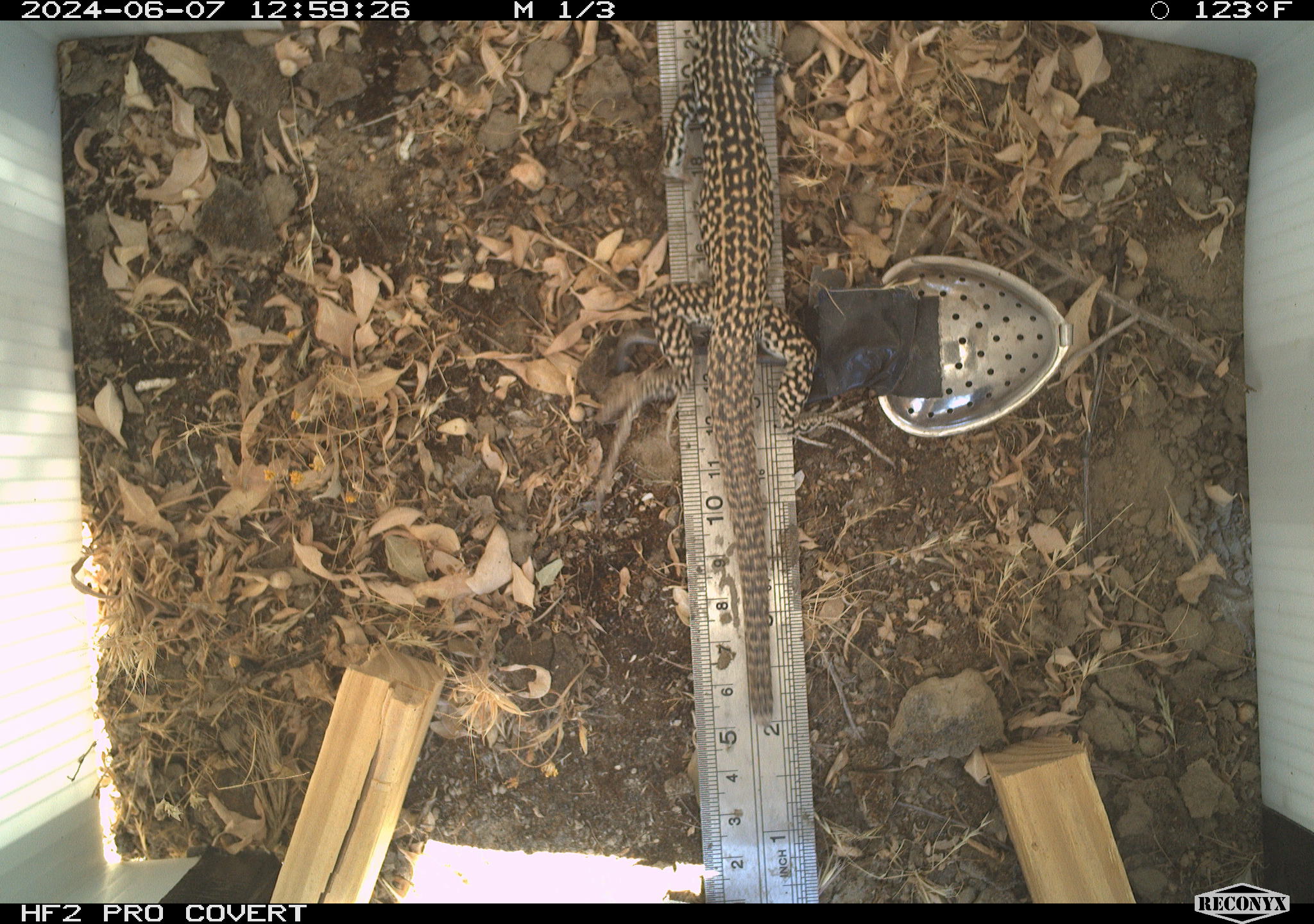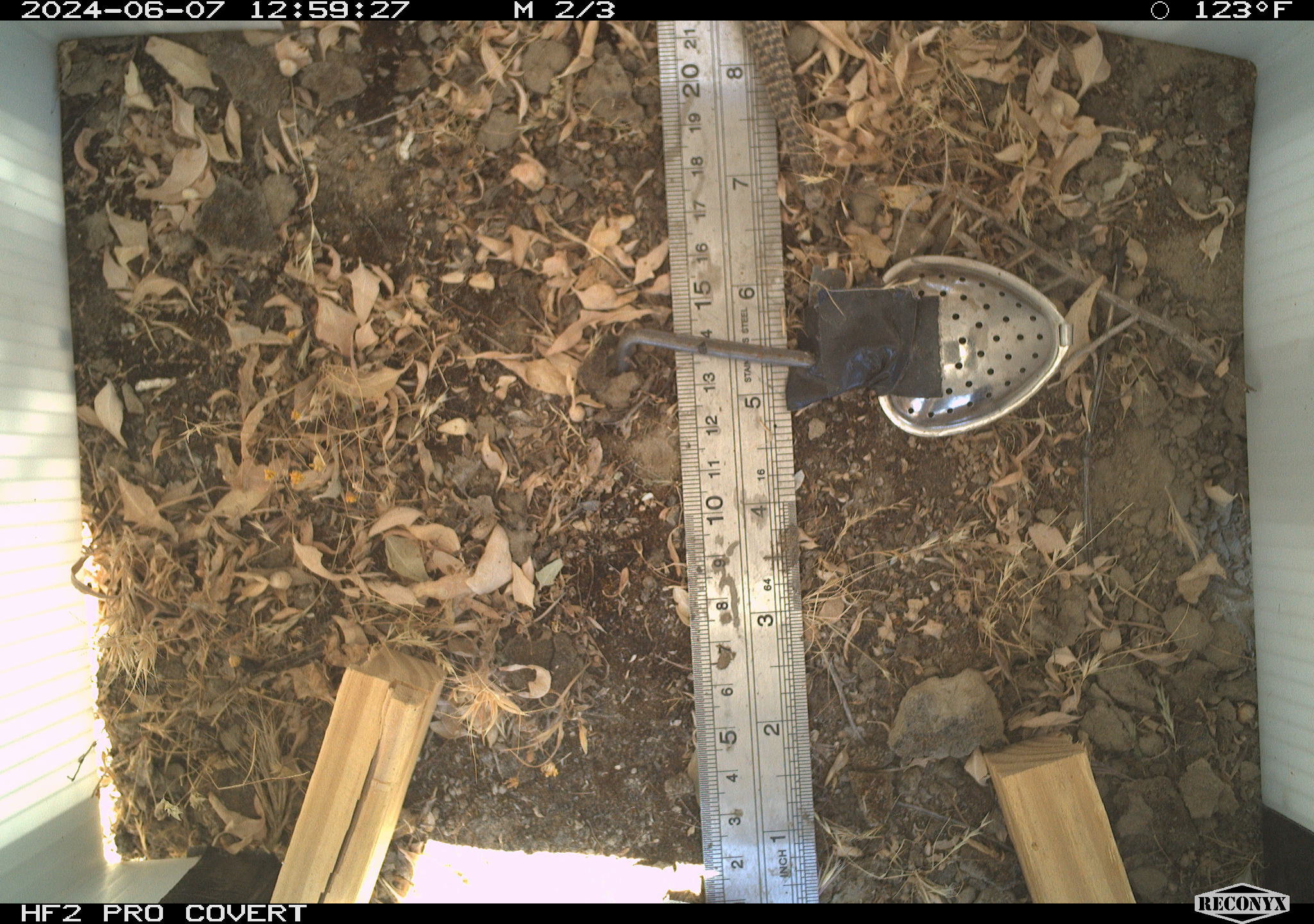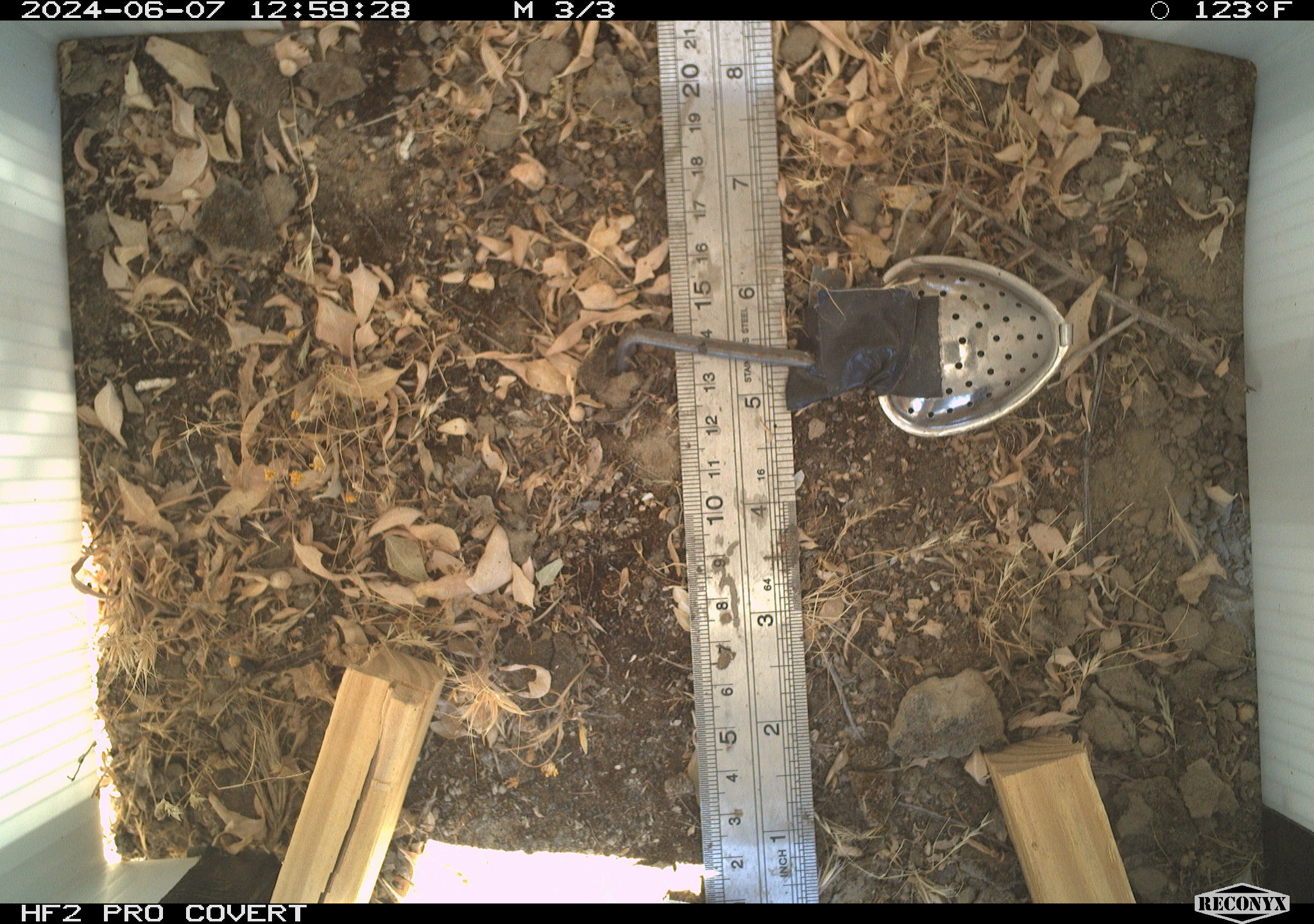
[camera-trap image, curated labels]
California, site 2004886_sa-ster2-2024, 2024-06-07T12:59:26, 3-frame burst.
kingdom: Animalia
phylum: Chordata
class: Reptilia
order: Squamata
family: Teiidae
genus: Aspidoscelis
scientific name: Aspidoscelis tigris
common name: western whiptail